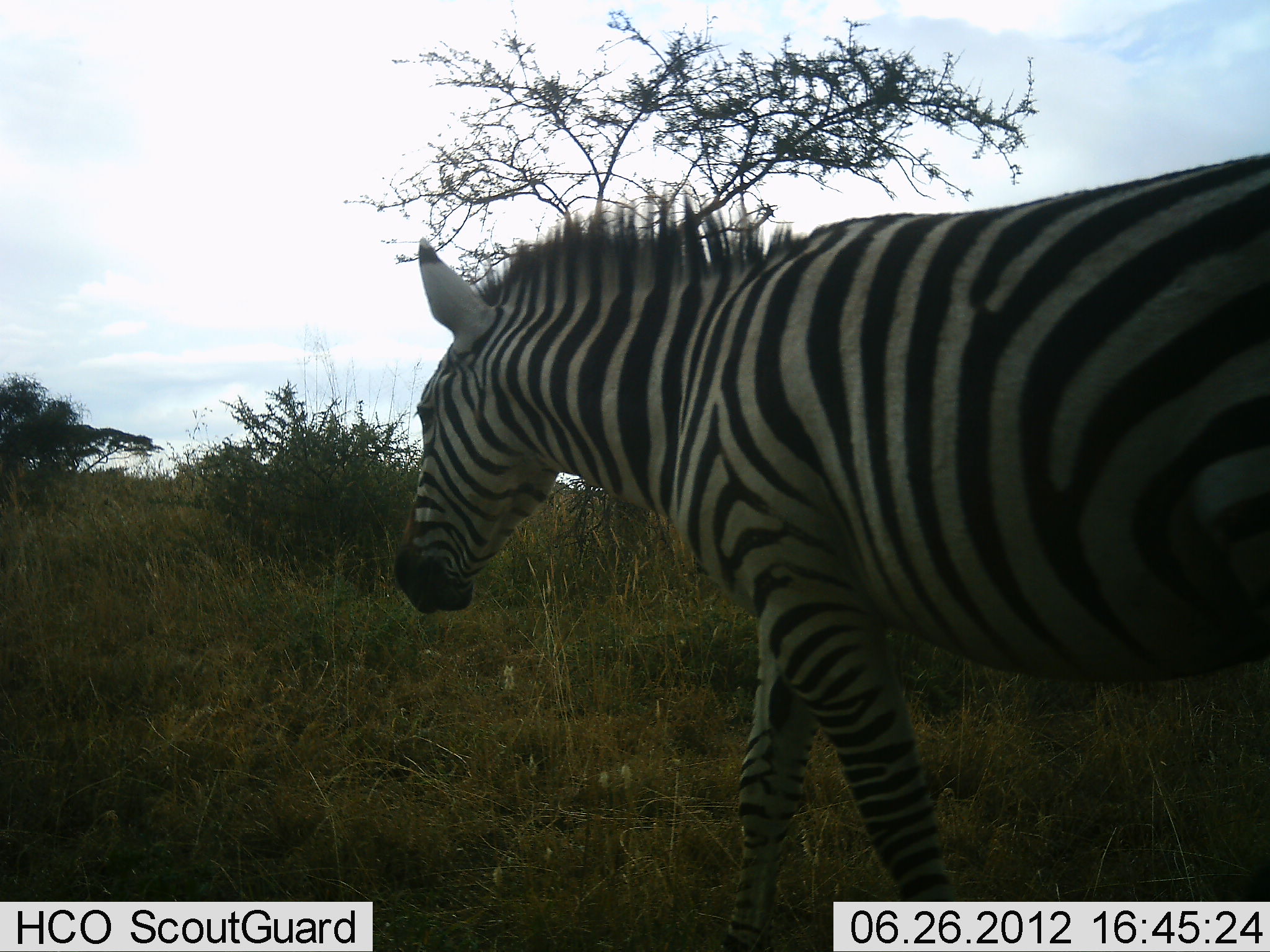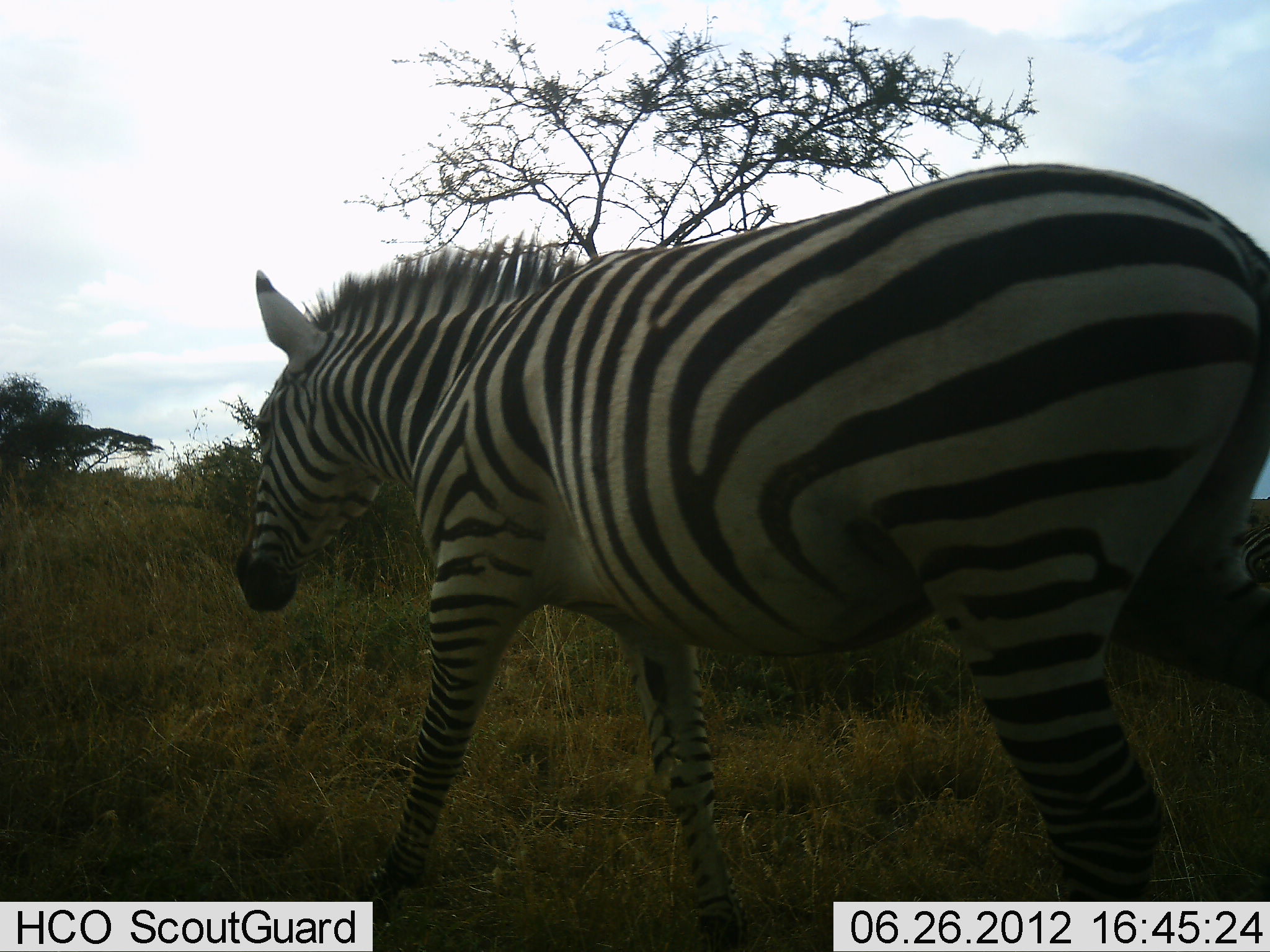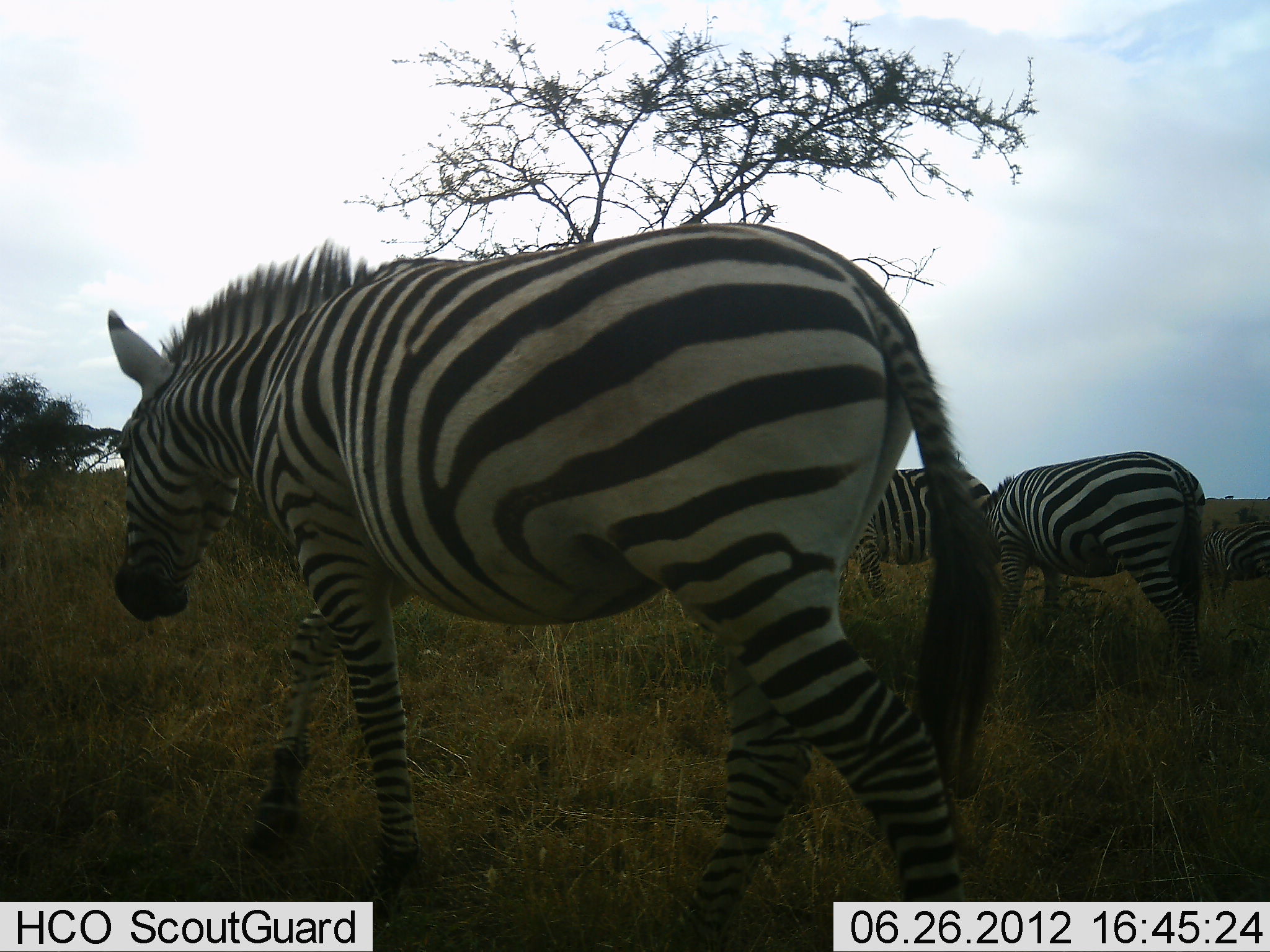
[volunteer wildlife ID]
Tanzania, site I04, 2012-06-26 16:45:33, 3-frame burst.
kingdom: Animalia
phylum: Chordata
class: Mammalia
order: Perissodactyla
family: Equidae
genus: Equus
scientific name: Equus quagga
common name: plains zebra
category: zebra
Zebra (plains zebra) (Equus quagga), count 3. Behavior (volunteer vote fractions): standing 10%, resting 0%, moving 100%, interacting 0%. Young present (vote fraction): 0%. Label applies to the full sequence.